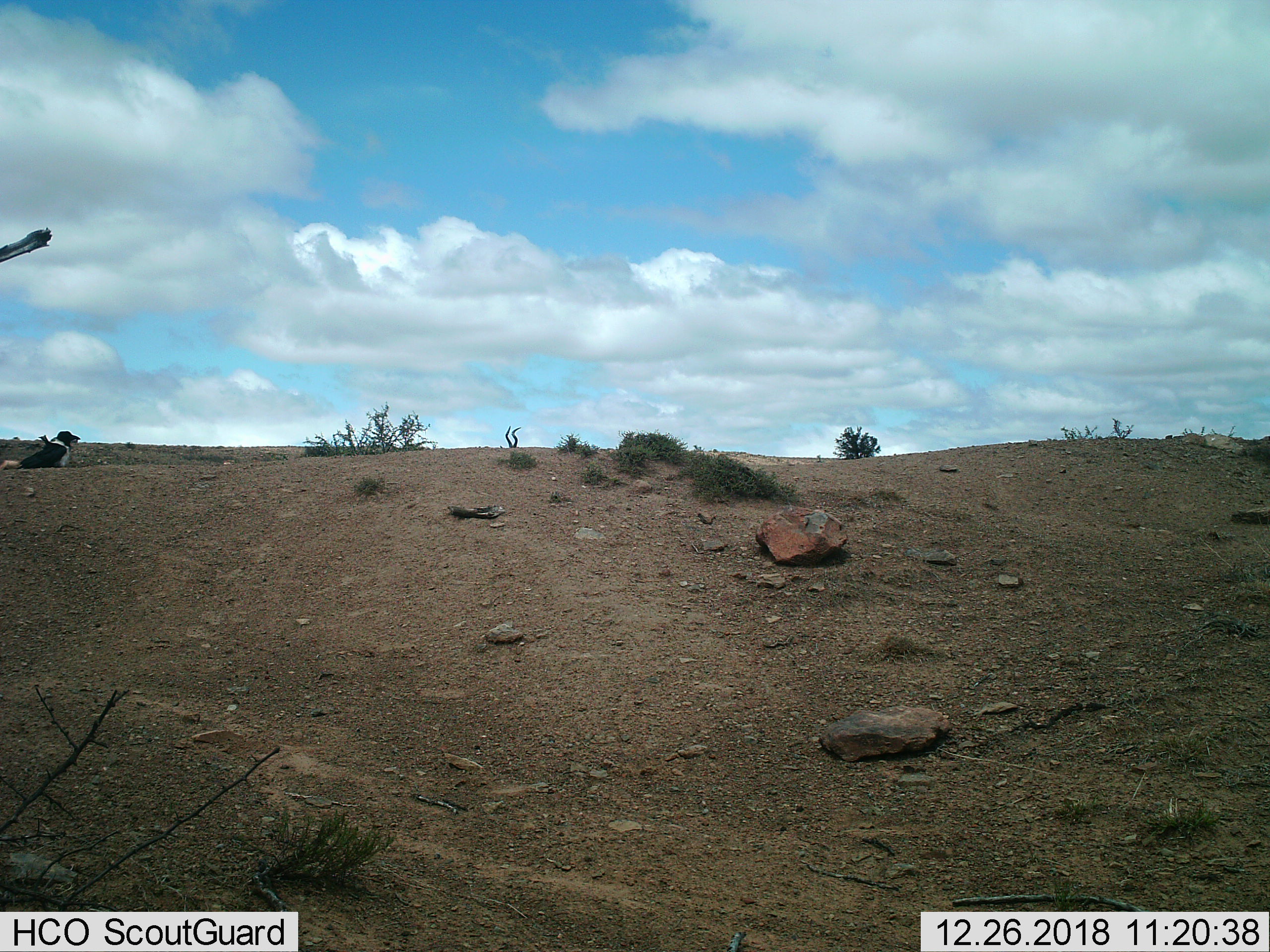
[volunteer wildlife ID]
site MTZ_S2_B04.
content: unidentified animal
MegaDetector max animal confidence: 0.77